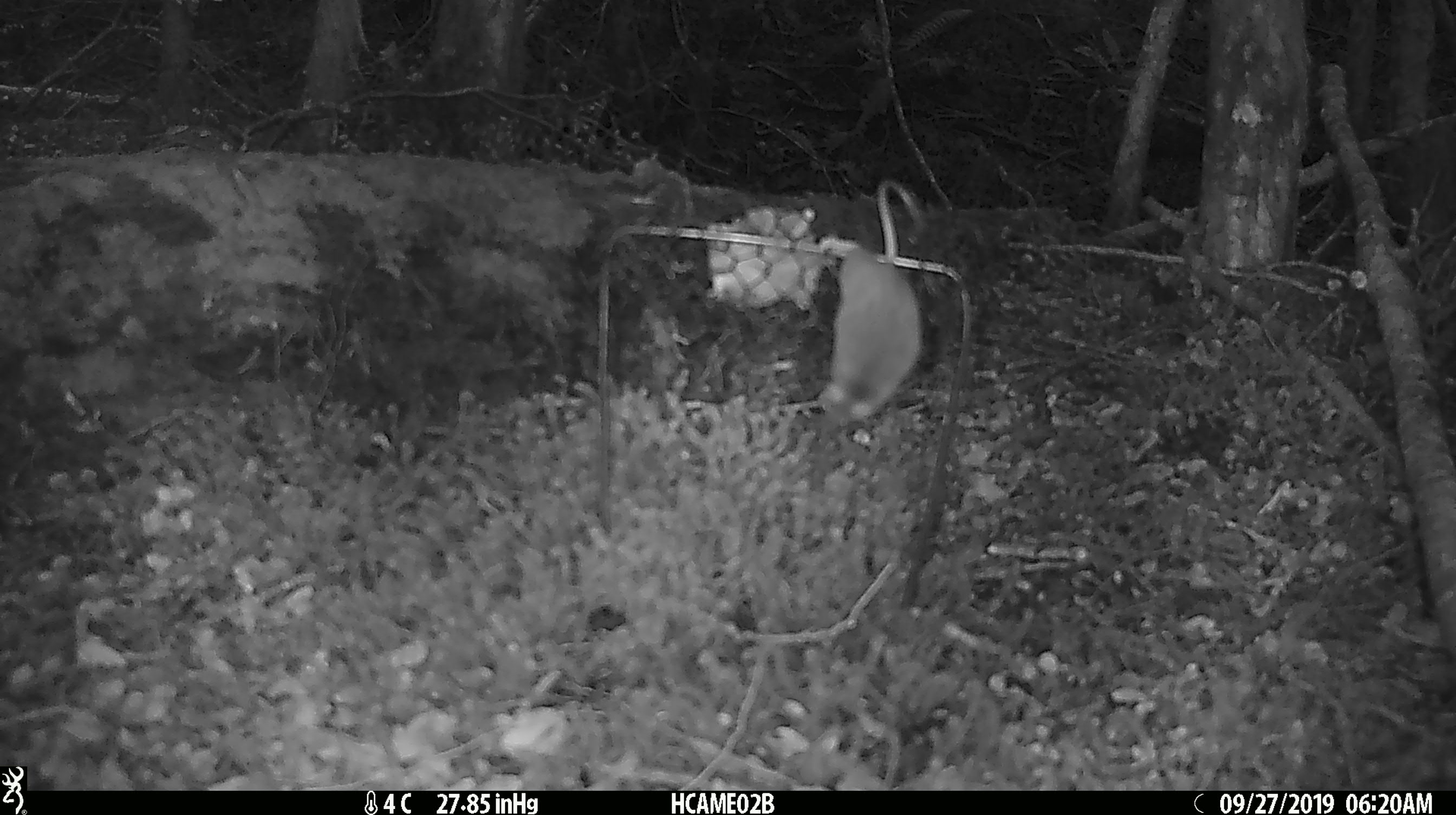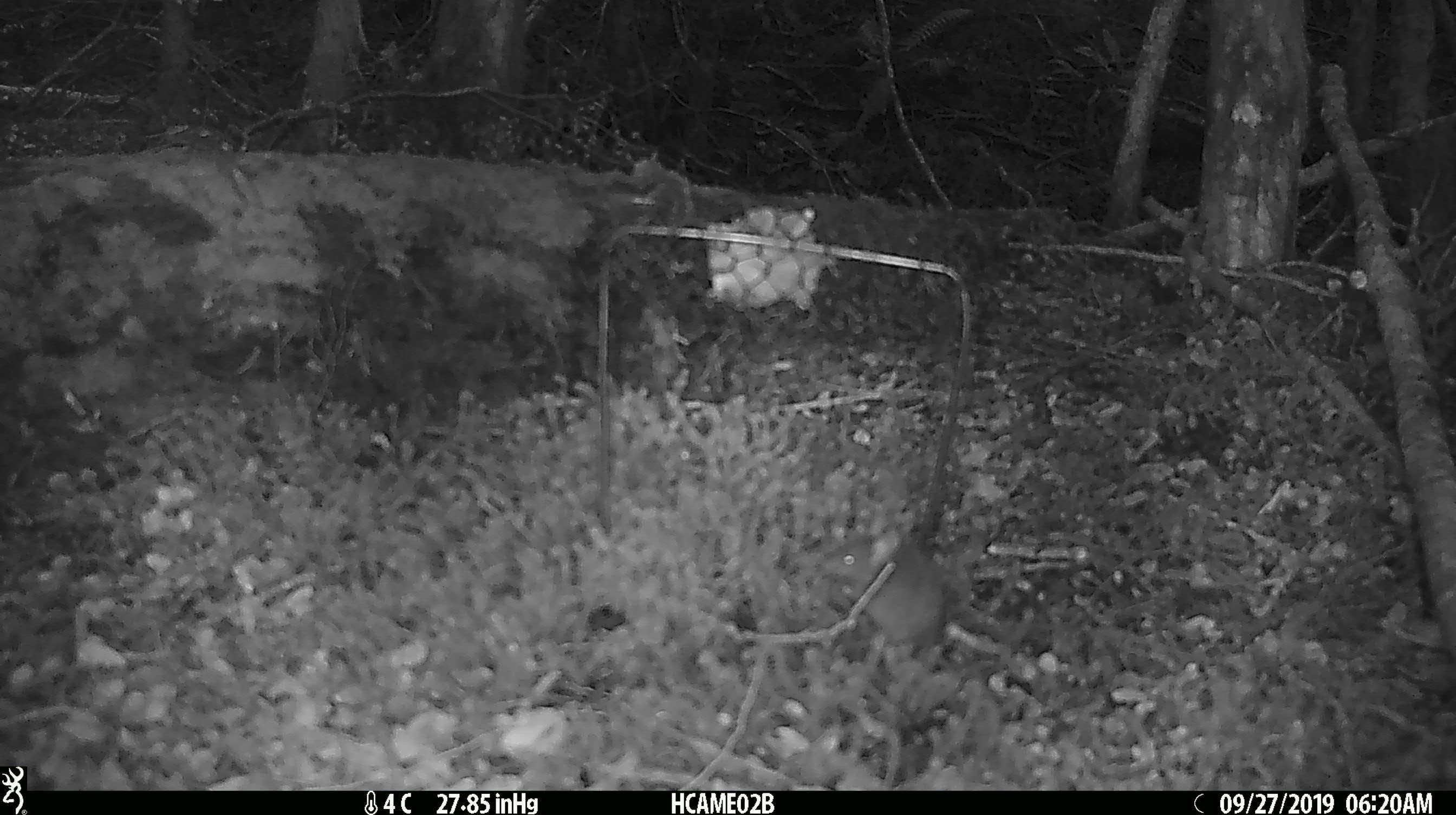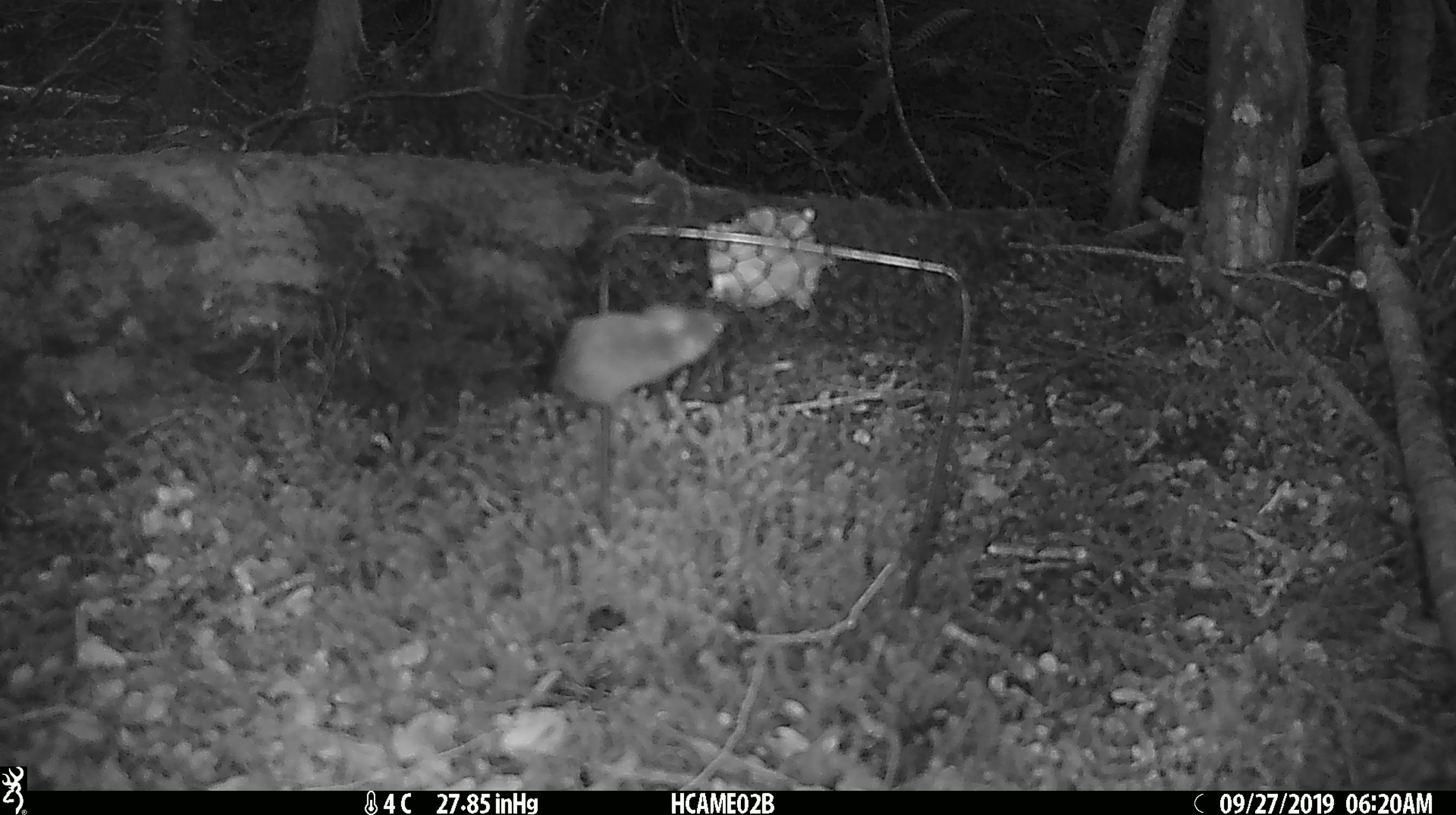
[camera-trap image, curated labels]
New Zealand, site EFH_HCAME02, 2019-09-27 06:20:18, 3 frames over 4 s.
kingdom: Animalia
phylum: Chordata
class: Mammalia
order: Rodentia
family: Muridae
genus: Mus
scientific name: Mus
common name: mouse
Mouse (Mus).